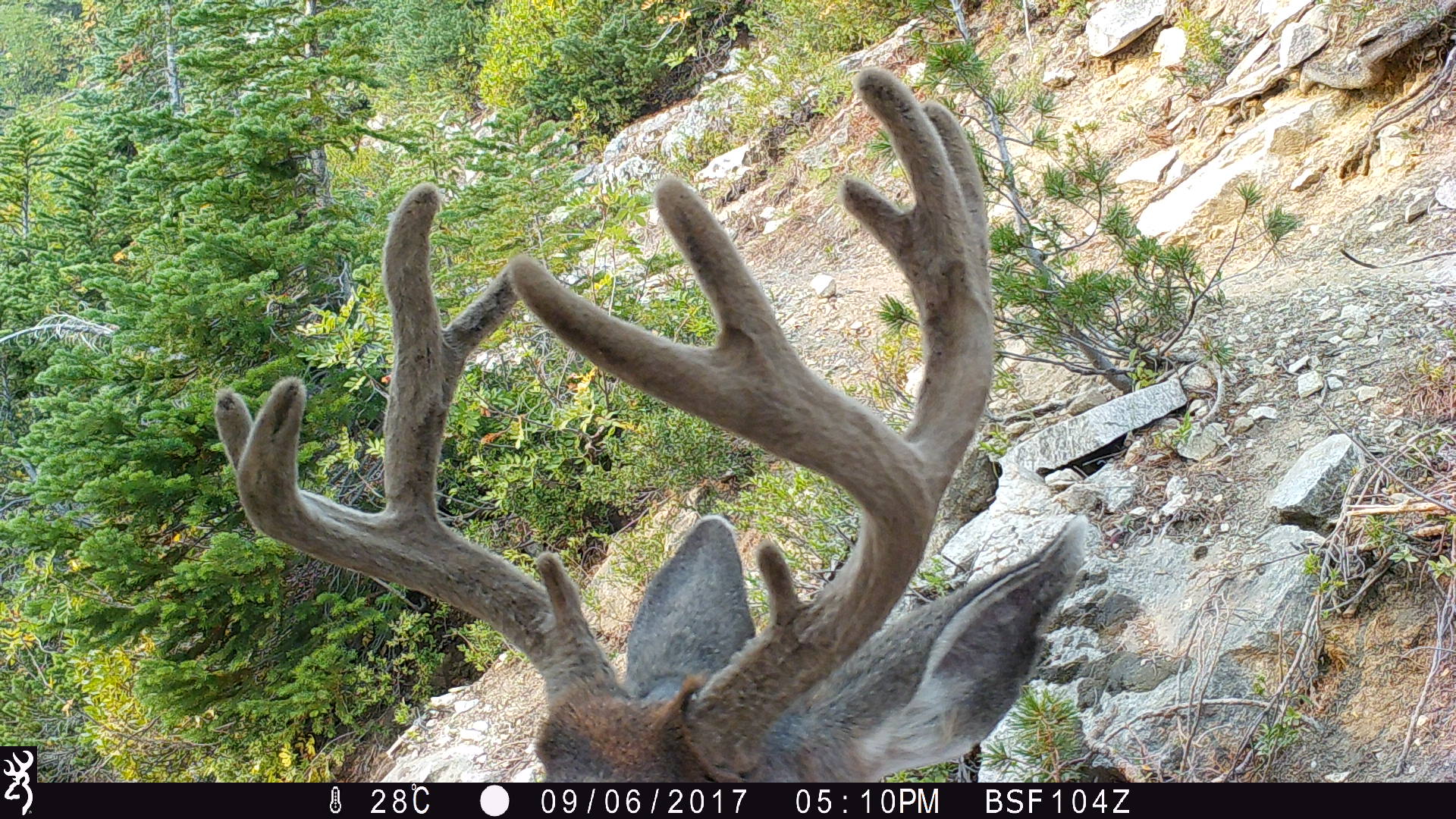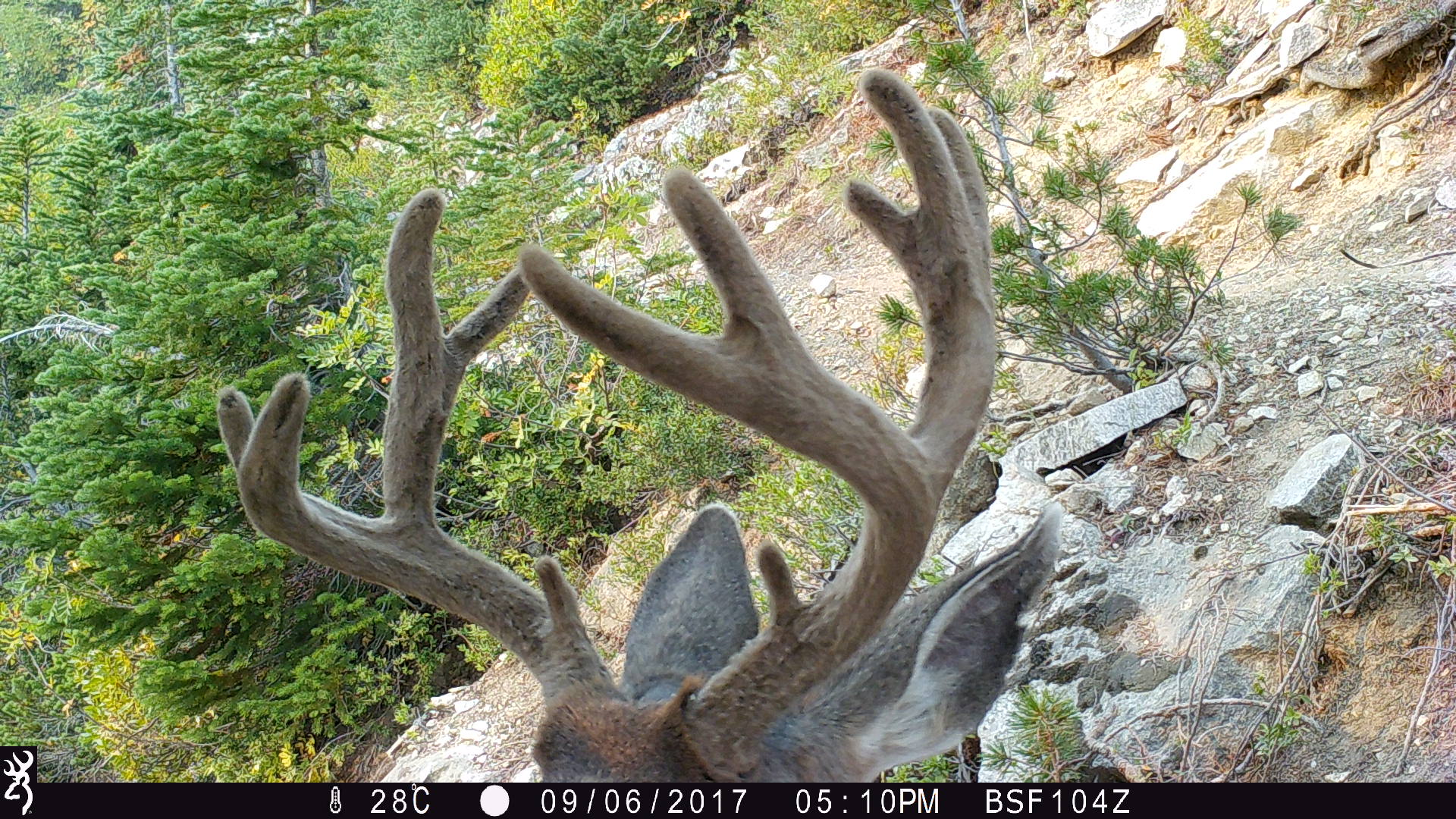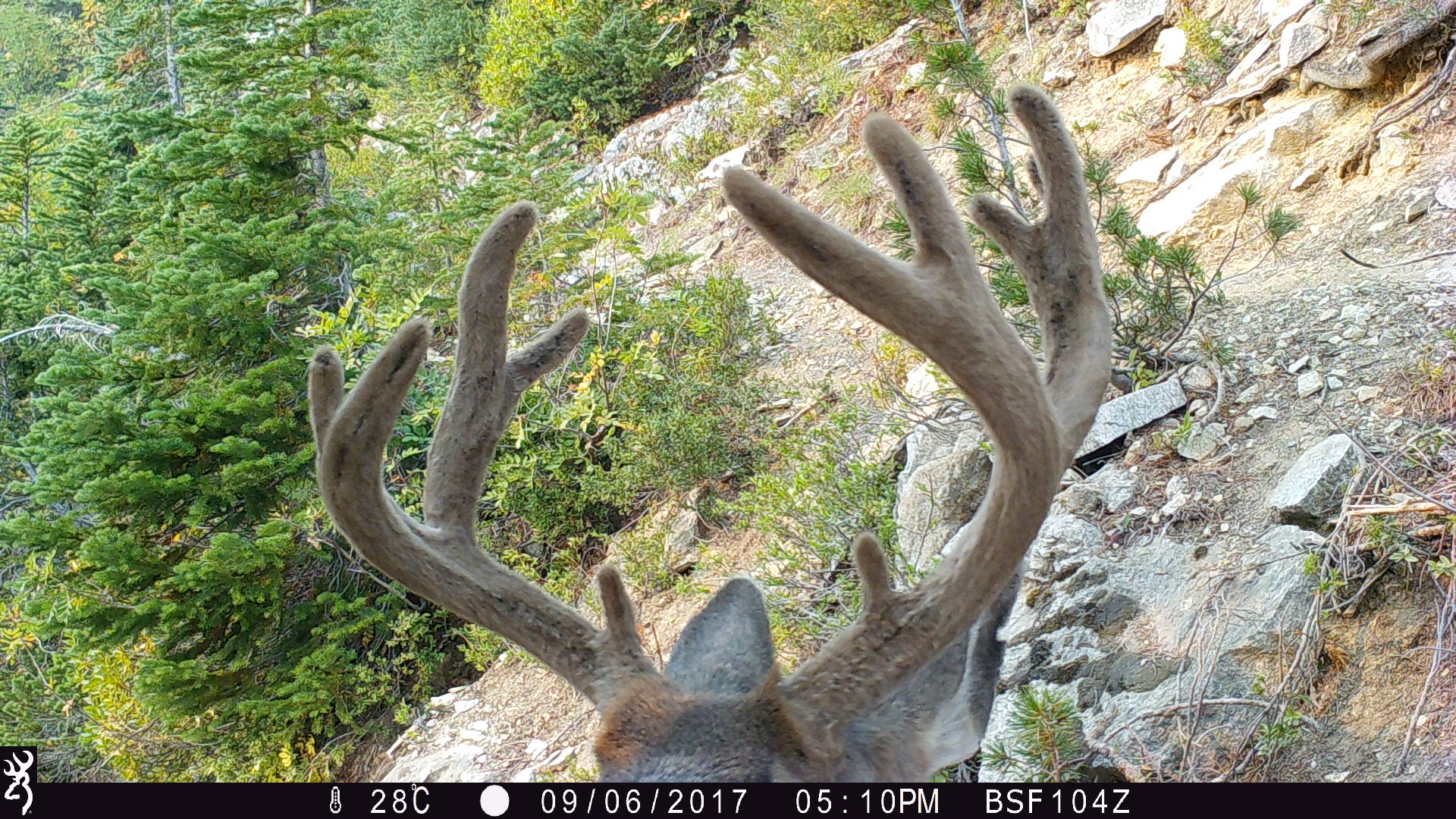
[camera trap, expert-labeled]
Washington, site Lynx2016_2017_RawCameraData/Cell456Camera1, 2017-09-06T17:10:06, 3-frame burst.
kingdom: Animalia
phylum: Chordata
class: Mammalia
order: Artiodactyla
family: Cervidae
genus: Odocoileus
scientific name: Odocoileus hemionus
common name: mule deer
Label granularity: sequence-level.